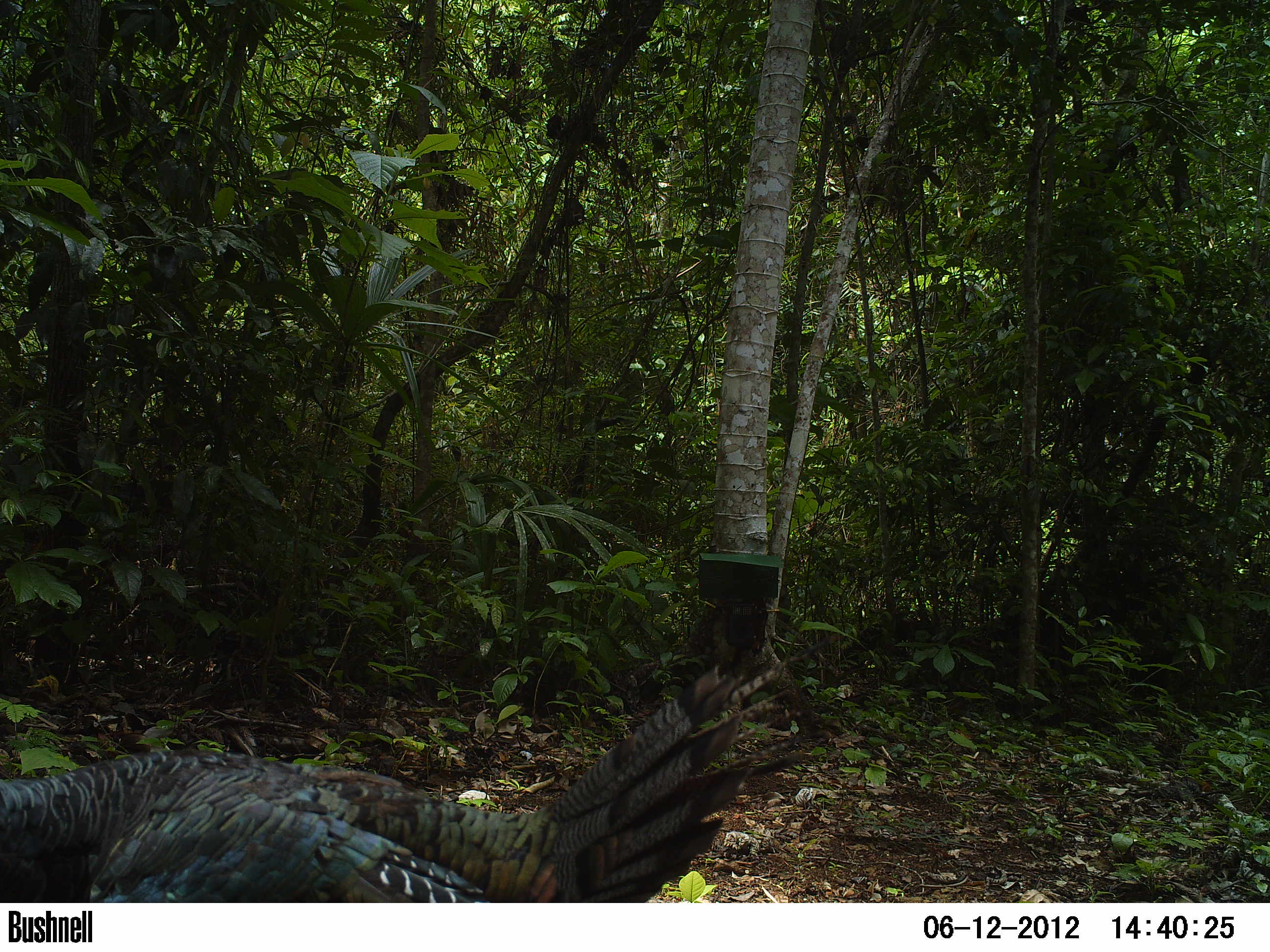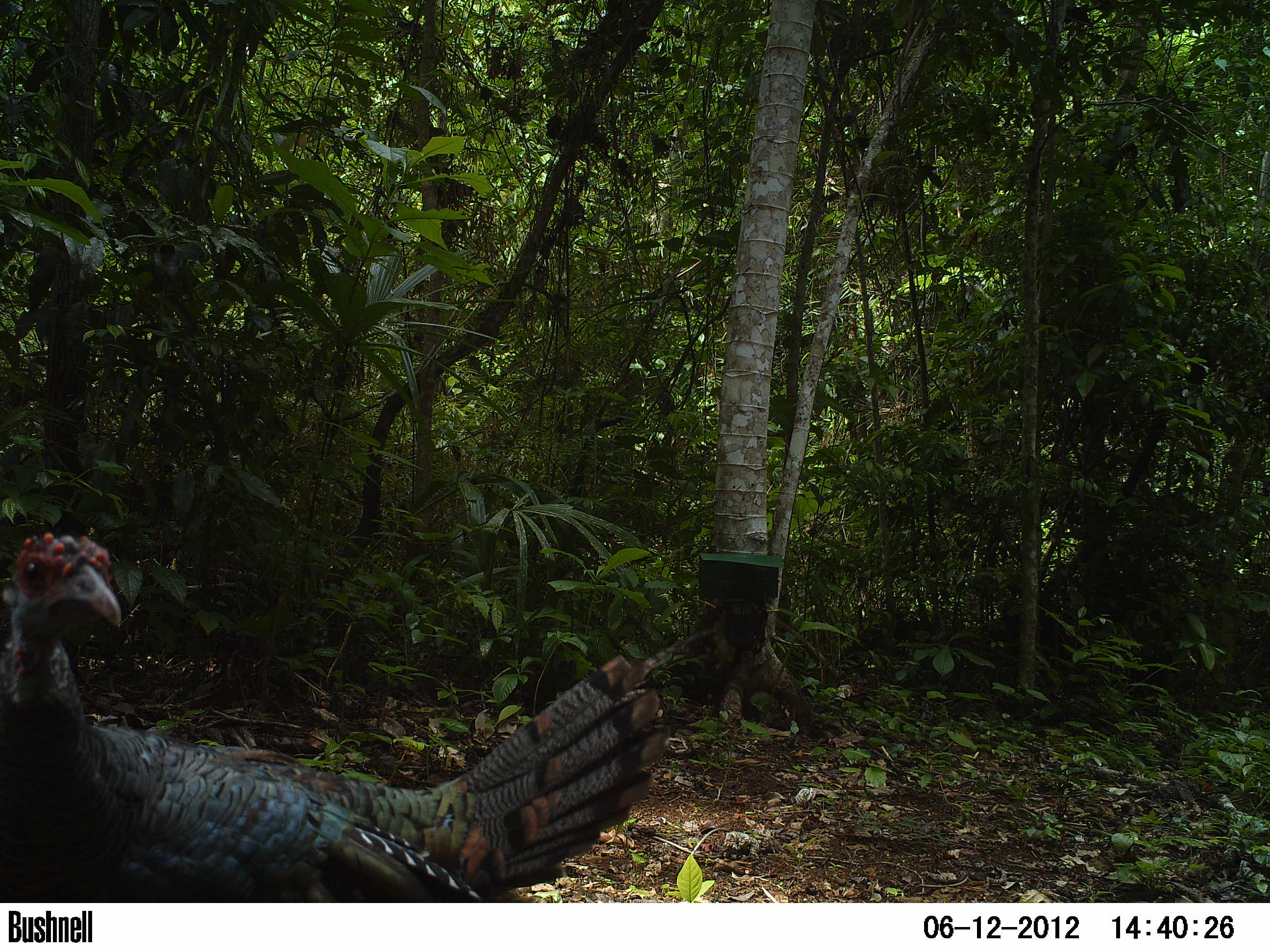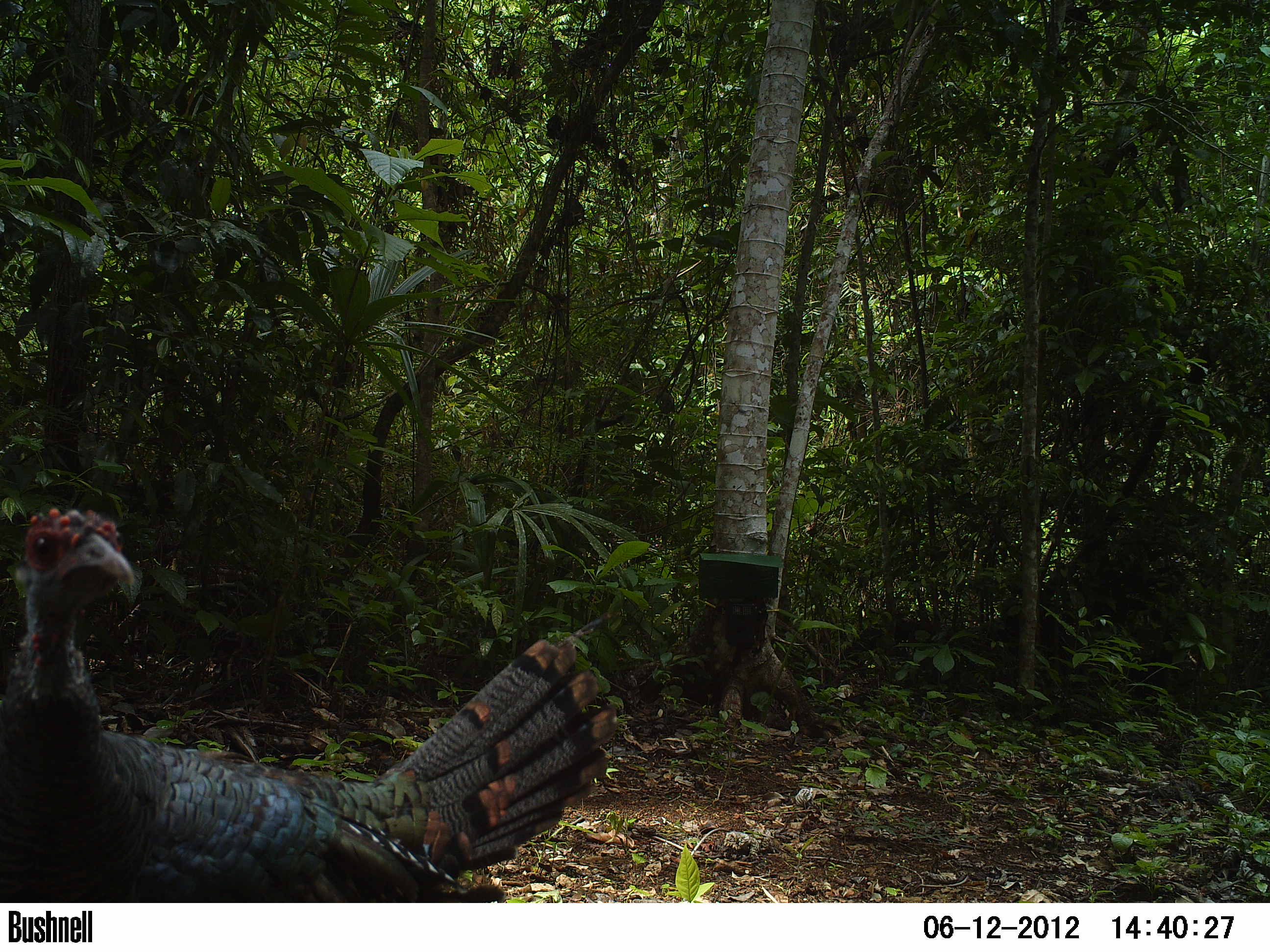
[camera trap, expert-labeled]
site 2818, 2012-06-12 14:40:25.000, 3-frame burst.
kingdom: Animalia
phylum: Chordata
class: Aves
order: Galliformes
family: Phasianidae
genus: Meleagris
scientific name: Meleagris ocellata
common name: ocellated turkey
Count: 1.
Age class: adult.